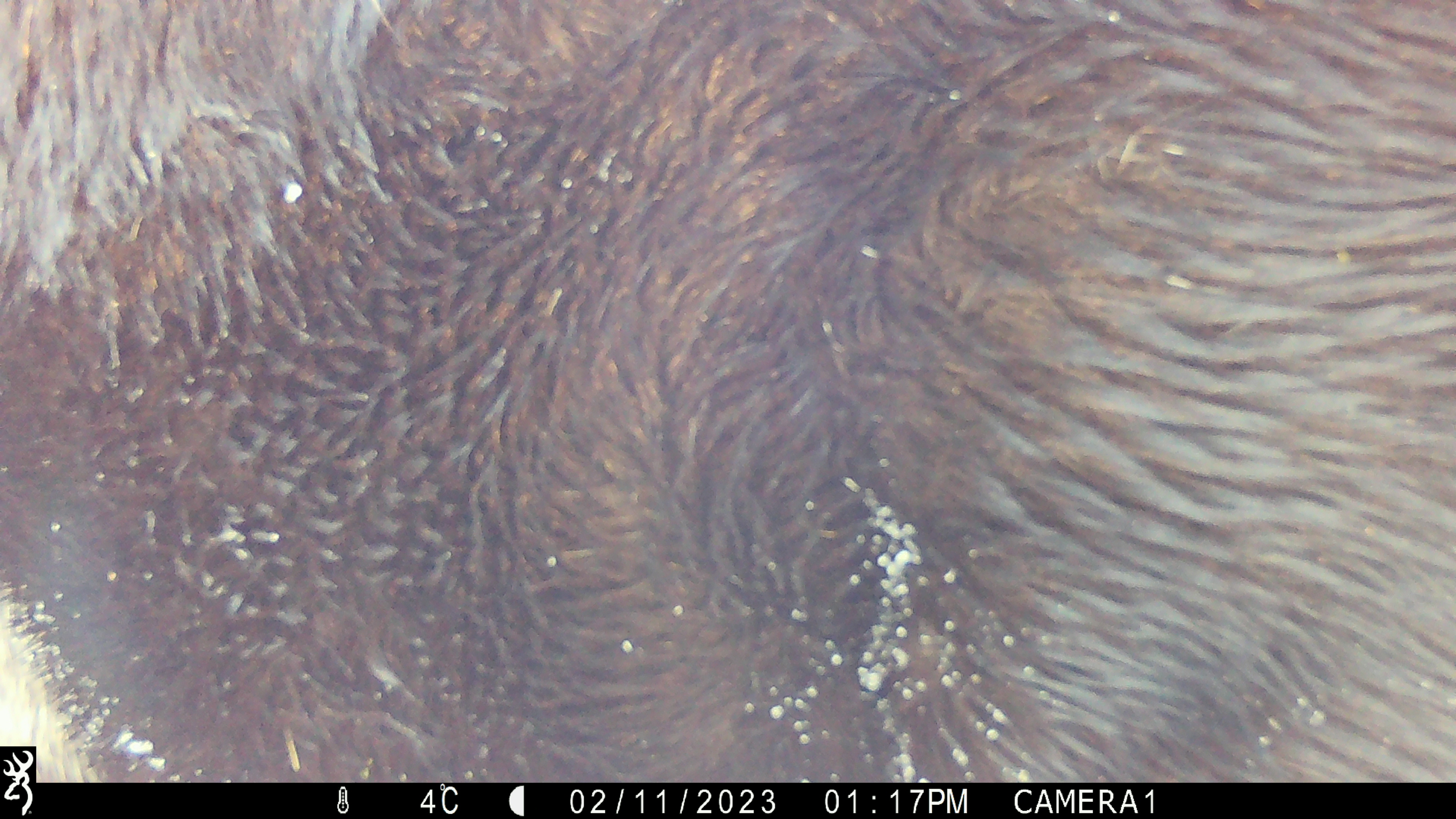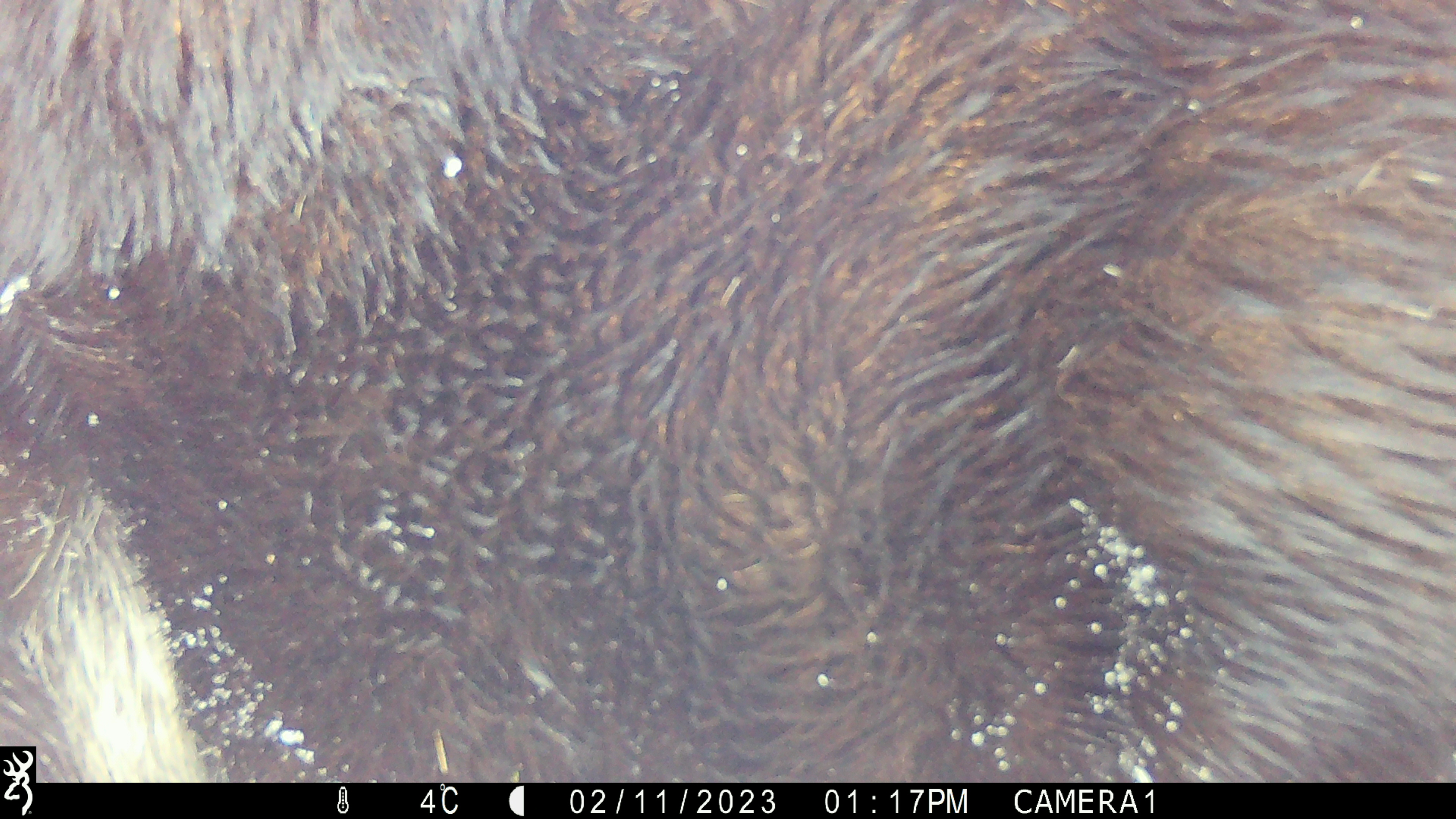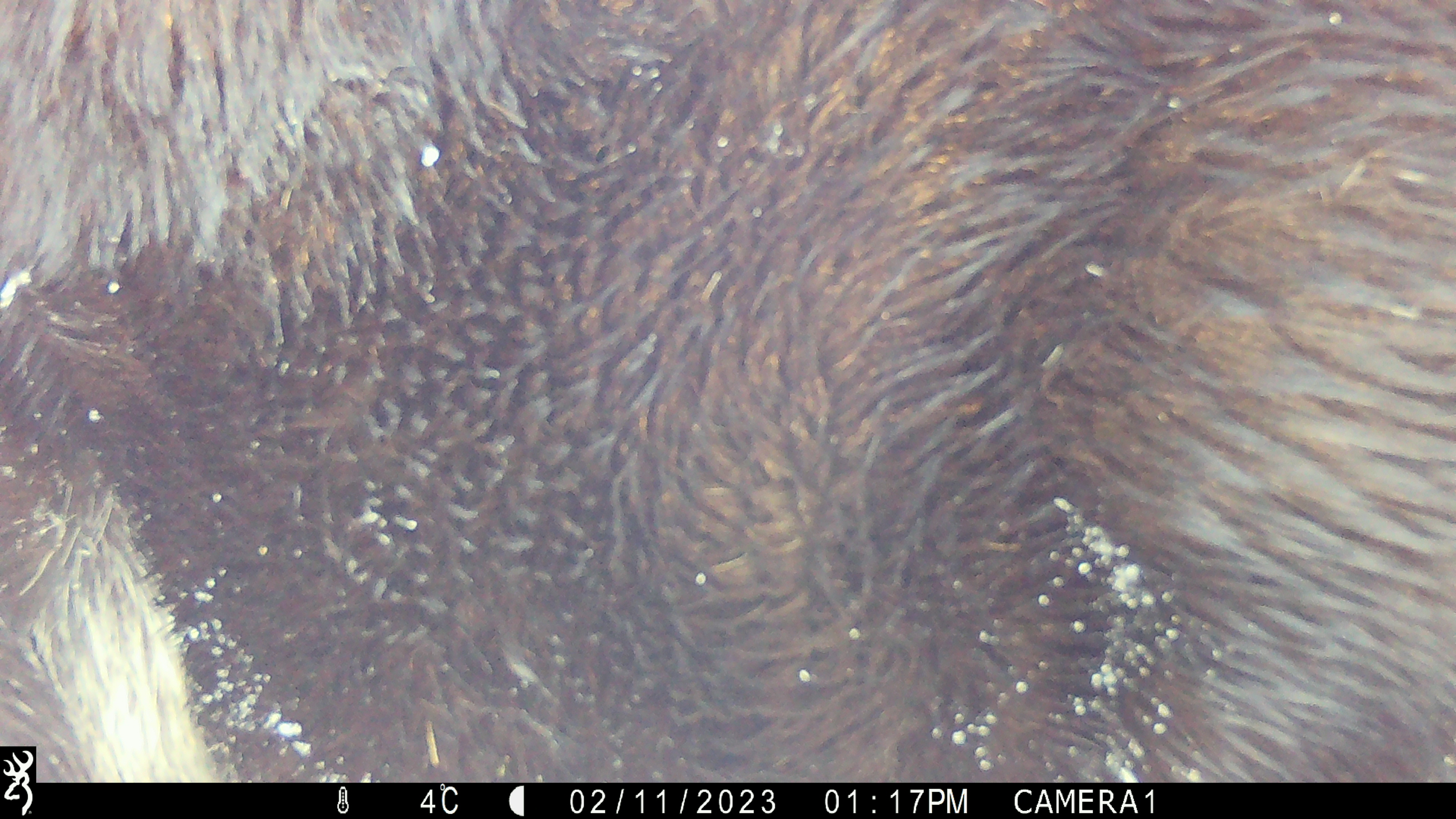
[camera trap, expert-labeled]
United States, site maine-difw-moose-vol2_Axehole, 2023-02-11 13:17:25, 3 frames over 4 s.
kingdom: Animalia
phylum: Chordata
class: Mammalia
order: Artiodactyla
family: Cervidae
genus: Alces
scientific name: Alces alces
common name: moose